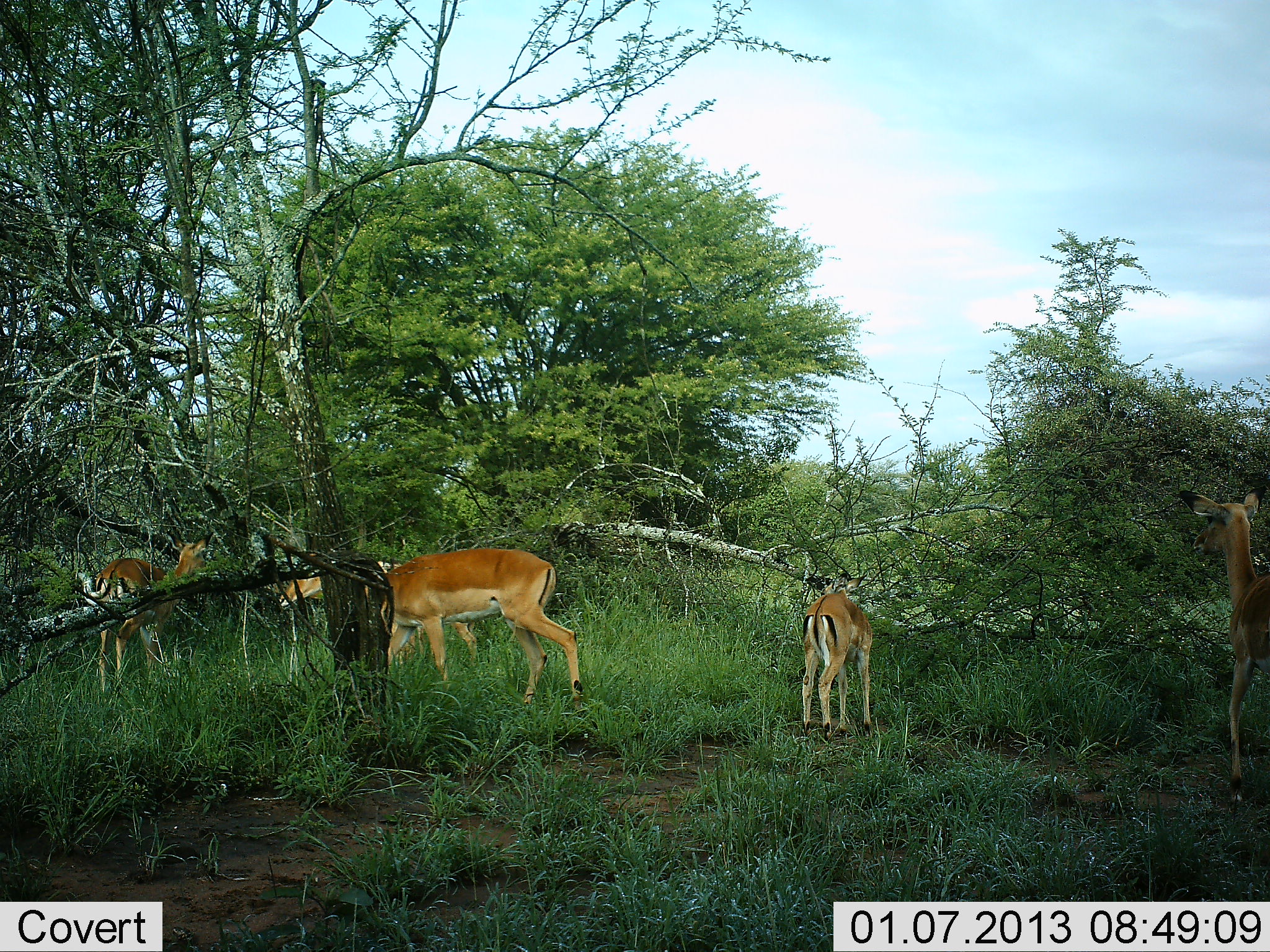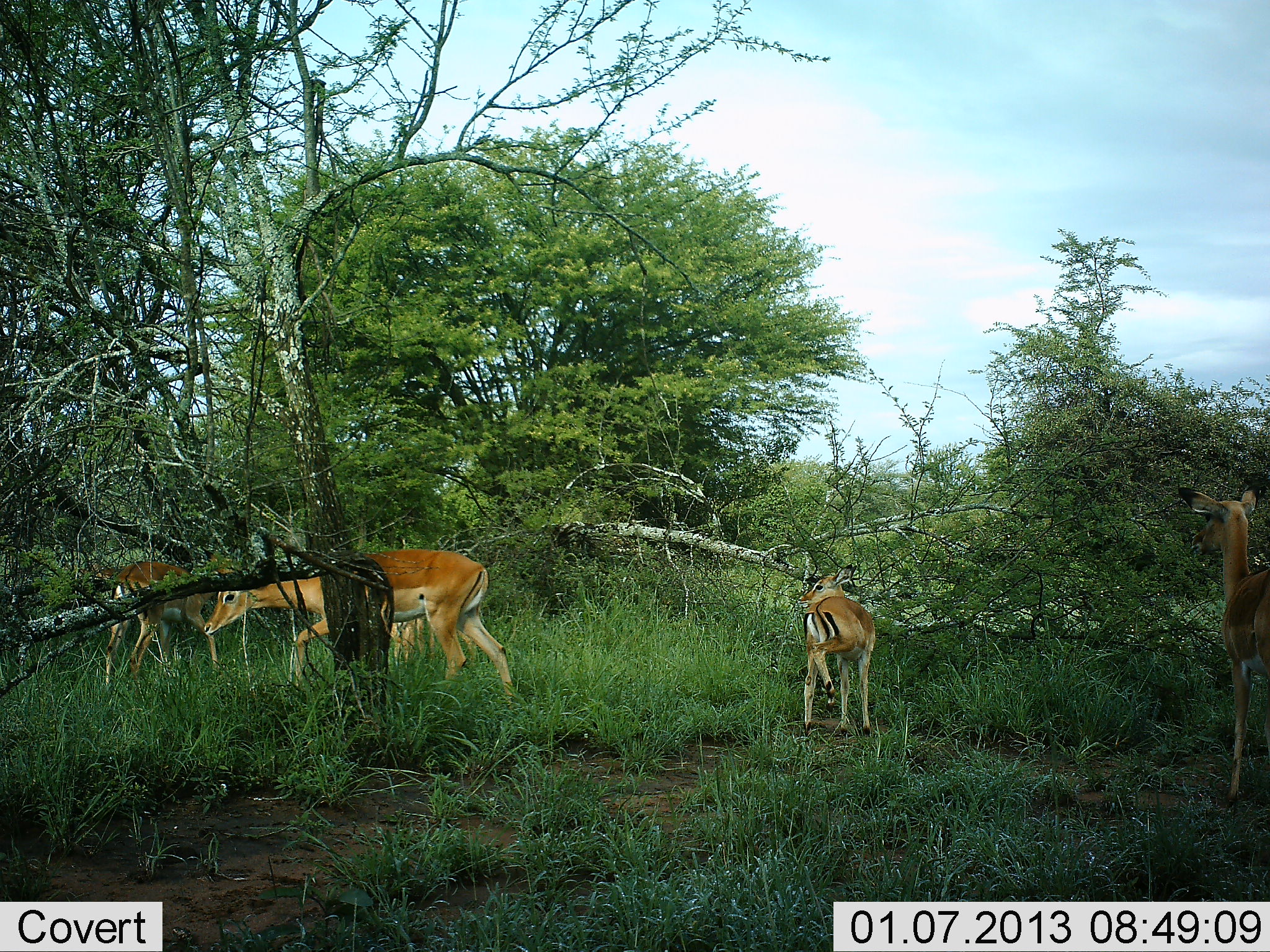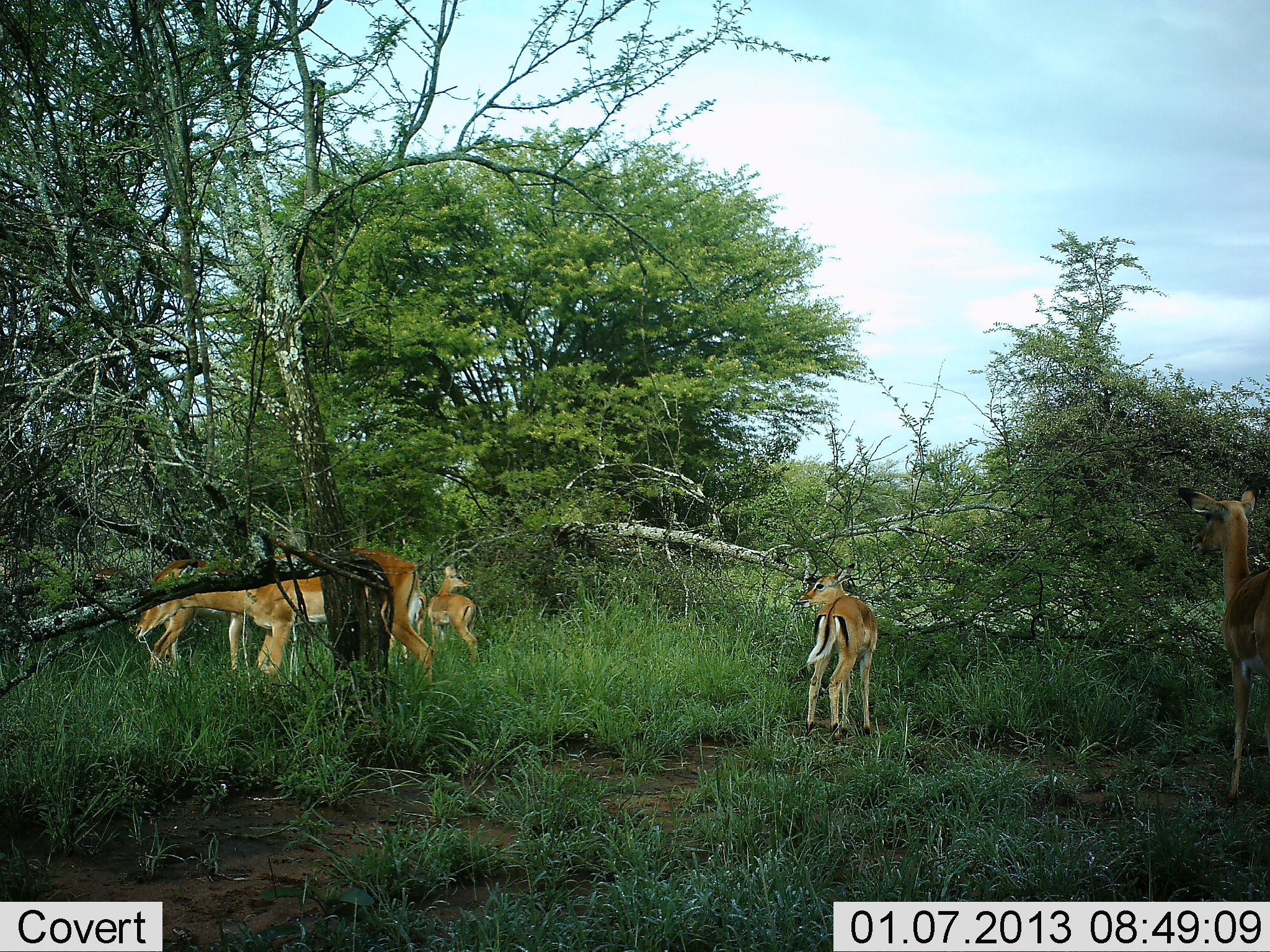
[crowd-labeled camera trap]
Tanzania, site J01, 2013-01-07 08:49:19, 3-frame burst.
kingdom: Animalia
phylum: Chordata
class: Mammalia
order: Artiodactyla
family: Bovidae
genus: Nanger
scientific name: Nanger granti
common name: grant's gazelle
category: gazellegrants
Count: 5.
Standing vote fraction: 41%.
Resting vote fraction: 6%.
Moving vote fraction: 76%.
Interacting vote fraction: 0%.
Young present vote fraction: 35%.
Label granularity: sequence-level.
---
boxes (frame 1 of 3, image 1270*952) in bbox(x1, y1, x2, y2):
animal: bbox(365, 547, 584, 718); bbox(1177, 485, 1270, 806); bbox(82, 530, 214, 693); bbox(280, 559, 426, 671); bbox(800, 574, 874, 742)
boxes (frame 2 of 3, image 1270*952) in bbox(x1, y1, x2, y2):
animal: bbox(204, 550, 519, 710); bbox(1177, 485, 1270, 806); bbox(106, 551, 245, 698); bbox(797, 565, 877, 742); bbox(72, 558, 118, 578)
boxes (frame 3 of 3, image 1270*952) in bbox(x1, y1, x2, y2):
animal: bbox(138, 550, 435, 684); bbox(1177, 485, 1270, 806); bbox(137, 560, 253, 689); bbox(797, 565, 877, 742); bbox(428, 561, 479, 661); bbox(383, 592, 429, 666); bbox(0, 558, 42, 585); bbox(90, 565, 136, 585)